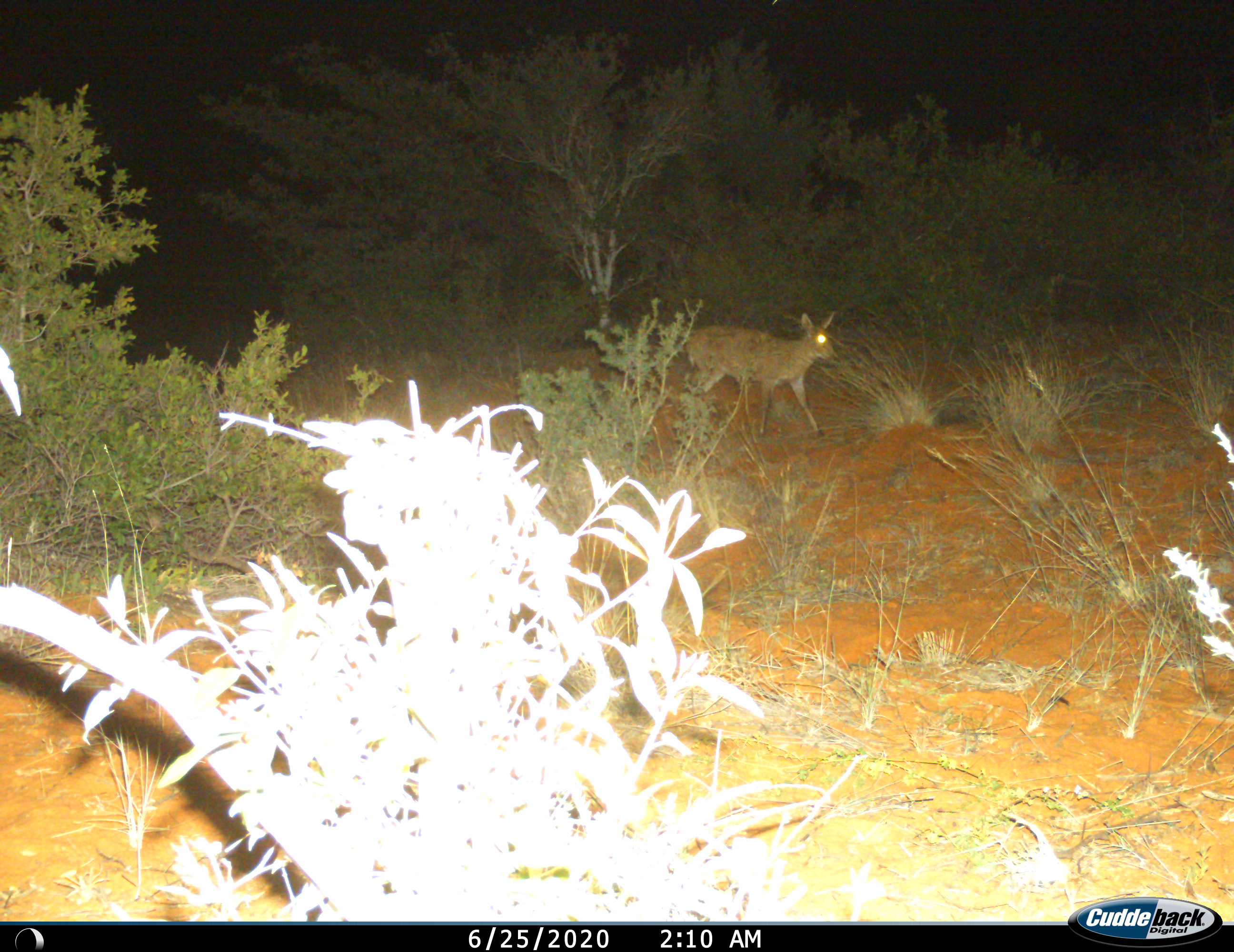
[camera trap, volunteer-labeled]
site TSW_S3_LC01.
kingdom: Animalia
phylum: Chordata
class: Mammalia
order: Artiodactyla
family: Bovidae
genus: Sylvicapra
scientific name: Sylvicapra grimmia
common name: common duiker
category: duikercommongrey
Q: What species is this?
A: Duikercommongrey (common duiker) (Sylvicapra grimmia).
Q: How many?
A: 1.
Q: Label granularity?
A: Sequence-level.